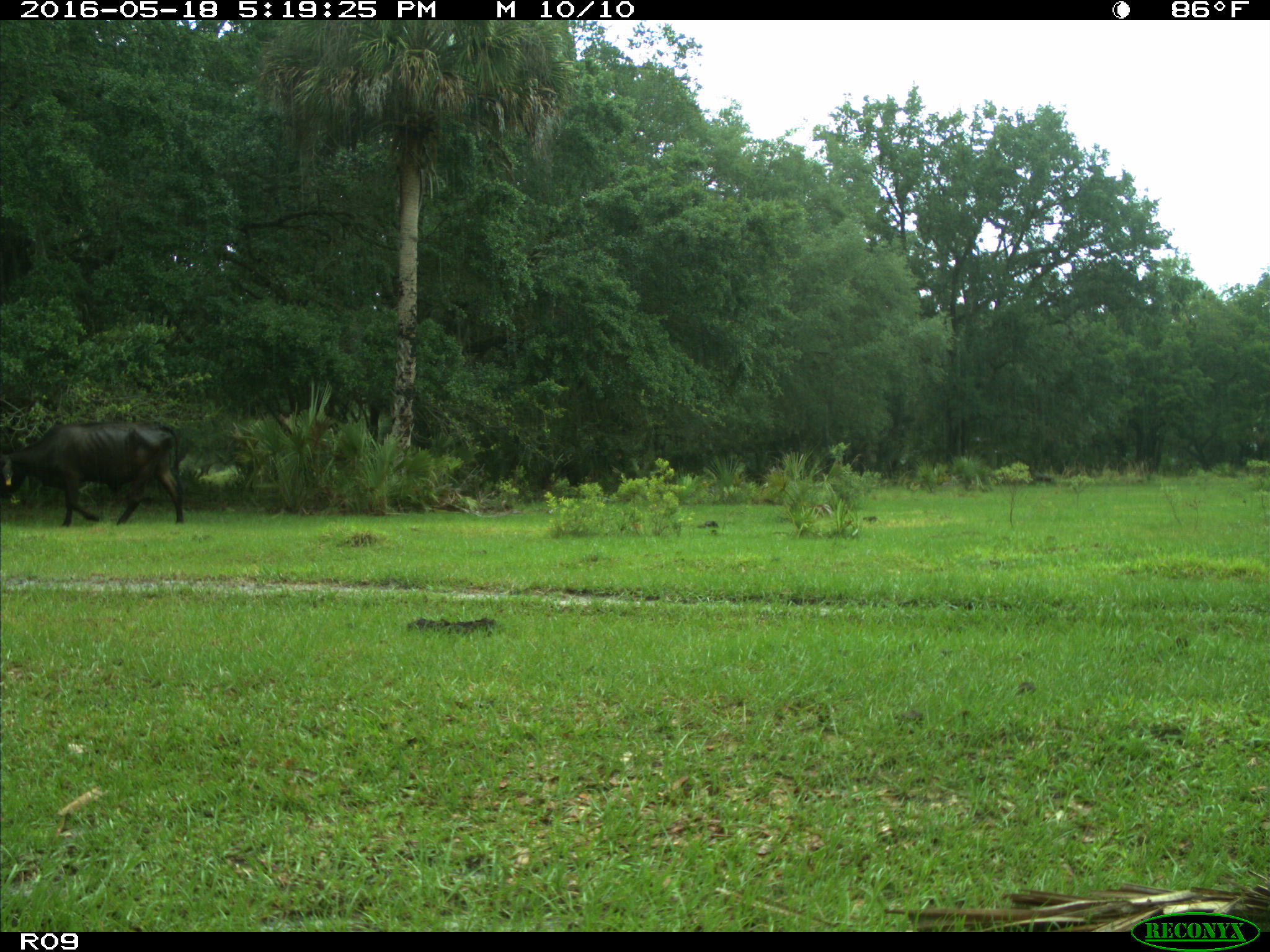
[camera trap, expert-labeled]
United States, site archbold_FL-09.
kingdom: Animalia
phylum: Chordata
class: Mammalia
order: Artiodactyla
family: Bovidae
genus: Bos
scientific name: Bos taurus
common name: domestic cow